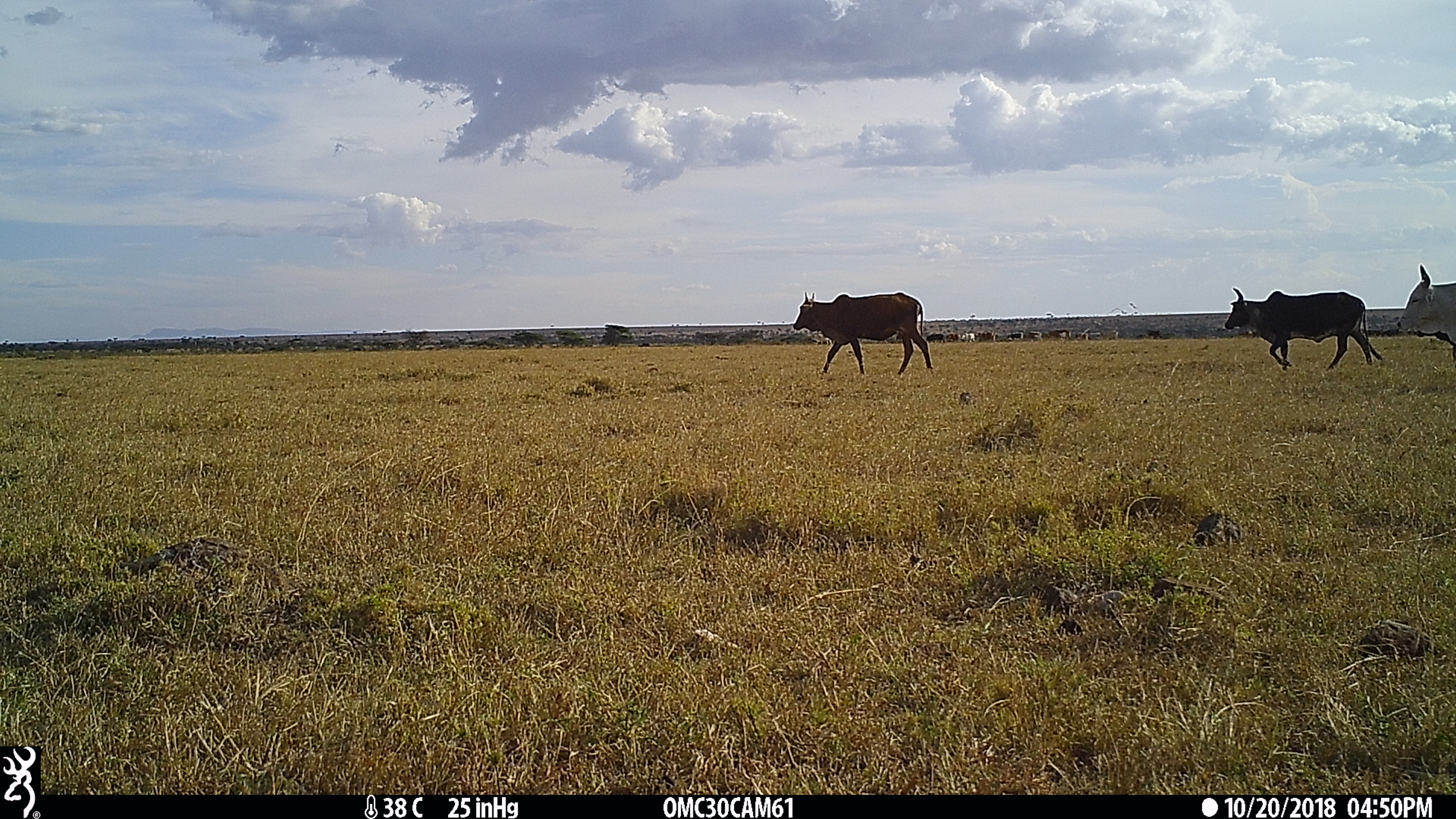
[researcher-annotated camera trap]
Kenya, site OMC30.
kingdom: Animalia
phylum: Chordata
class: Mammalia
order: Artiodactyla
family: Bovidae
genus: Bos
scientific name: Bos taurus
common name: cattle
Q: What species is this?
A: Cattle (Bos taurus).